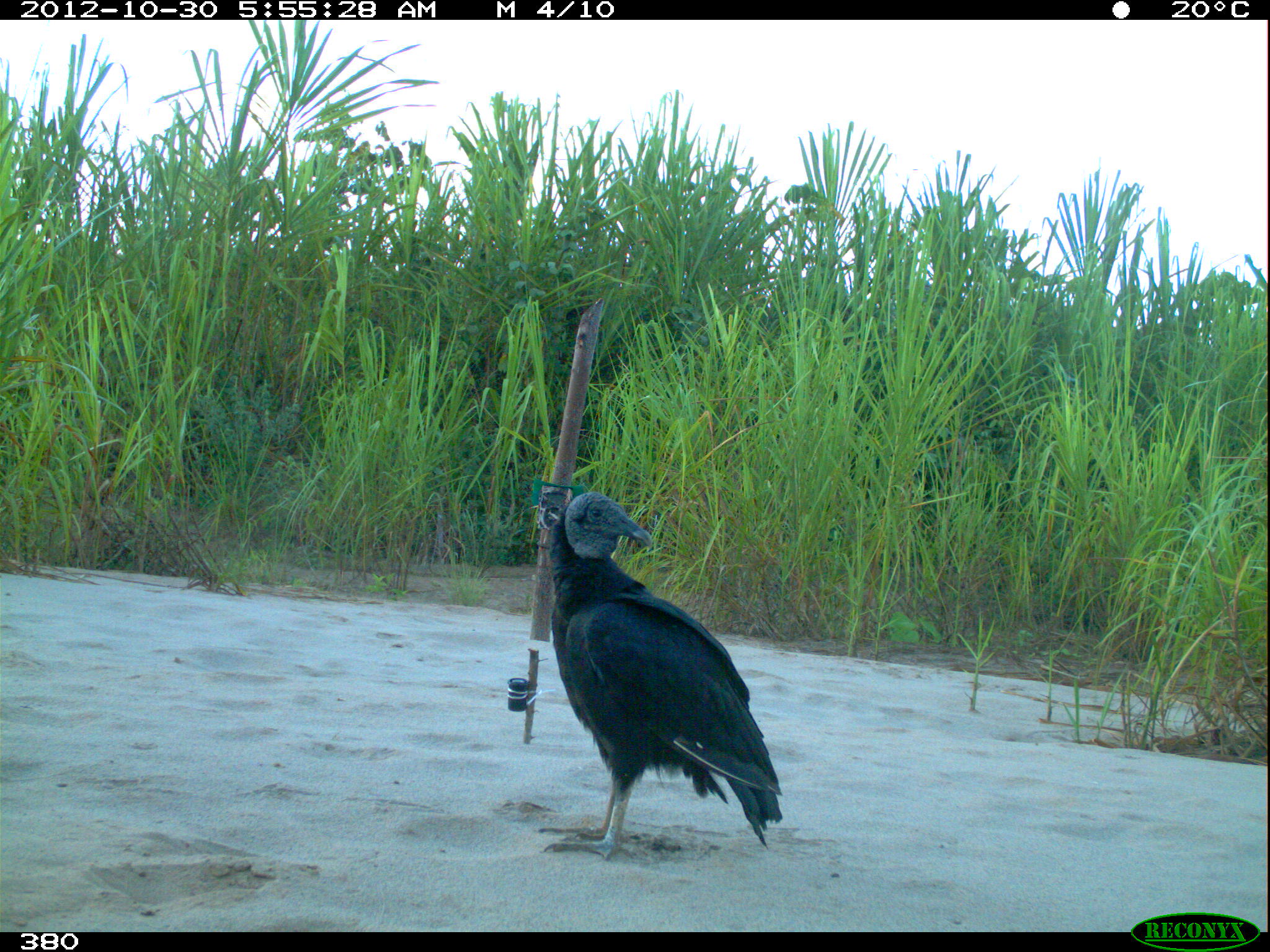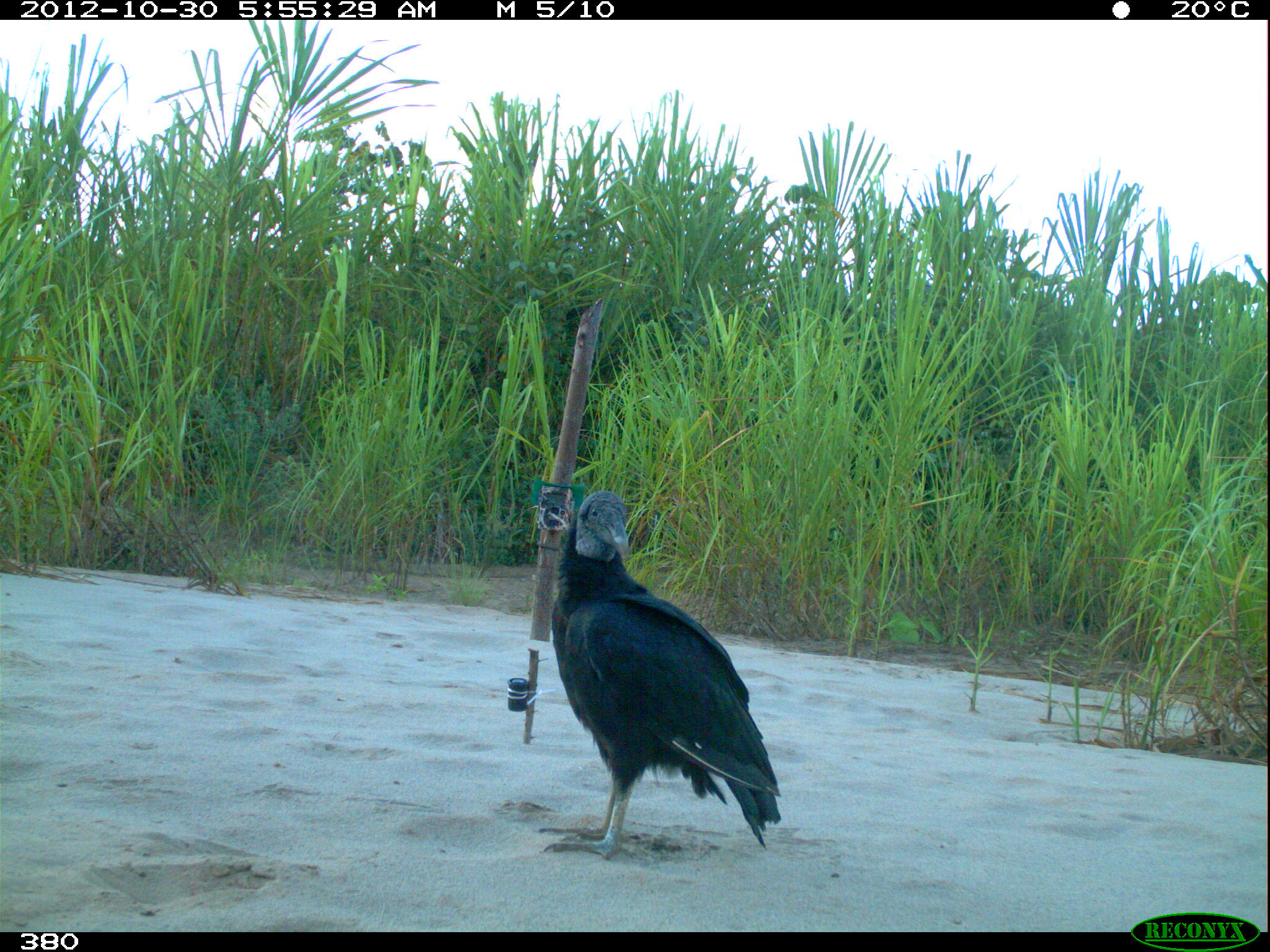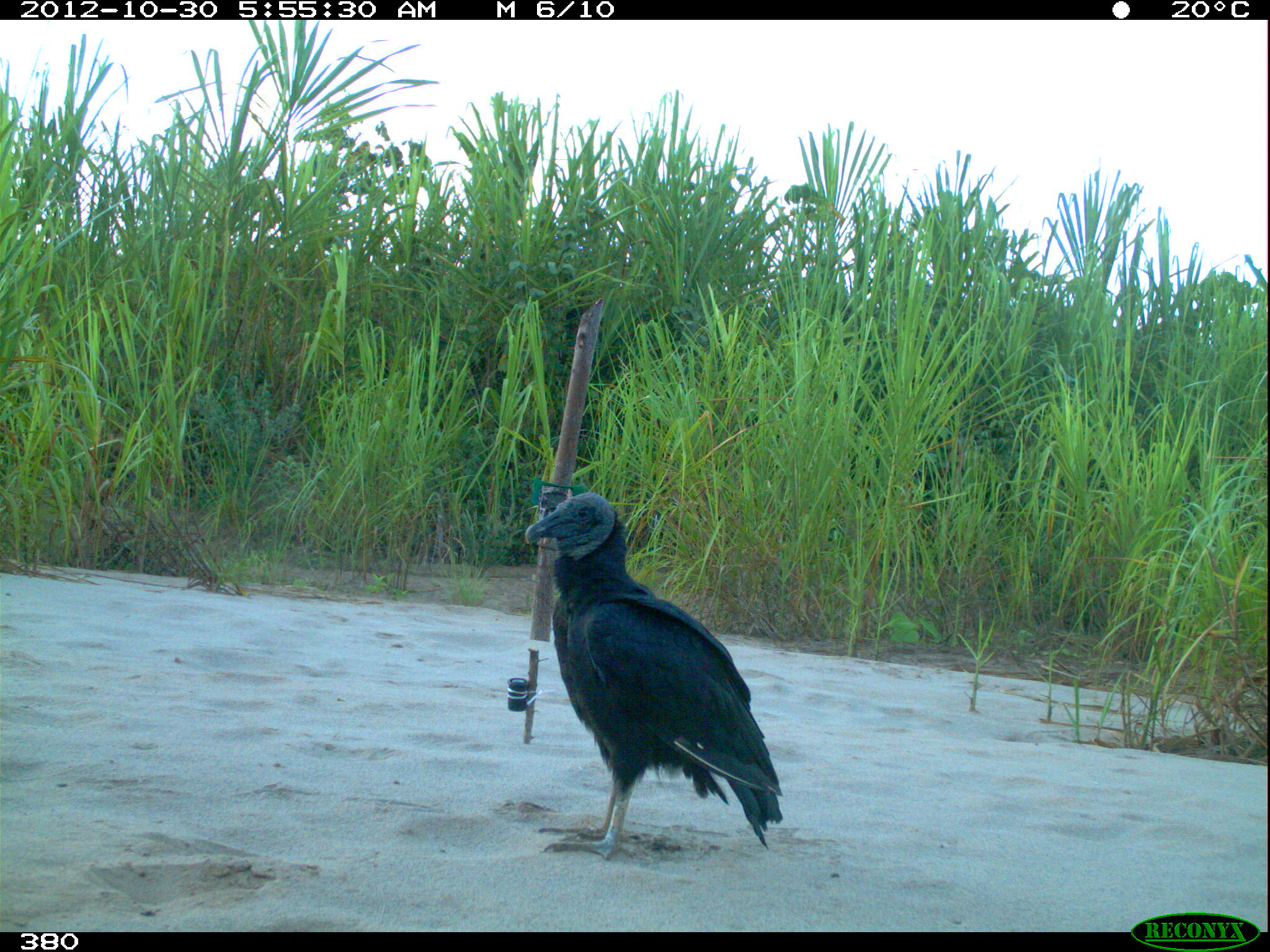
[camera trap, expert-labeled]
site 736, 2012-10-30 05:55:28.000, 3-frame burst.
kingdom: Animalia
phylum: Chordata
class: Aves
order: Cathartiformes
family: Cathartidae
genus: Coragyps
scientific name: Coragyps atratus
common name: black vulture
Coragyps atratus (black vulture).